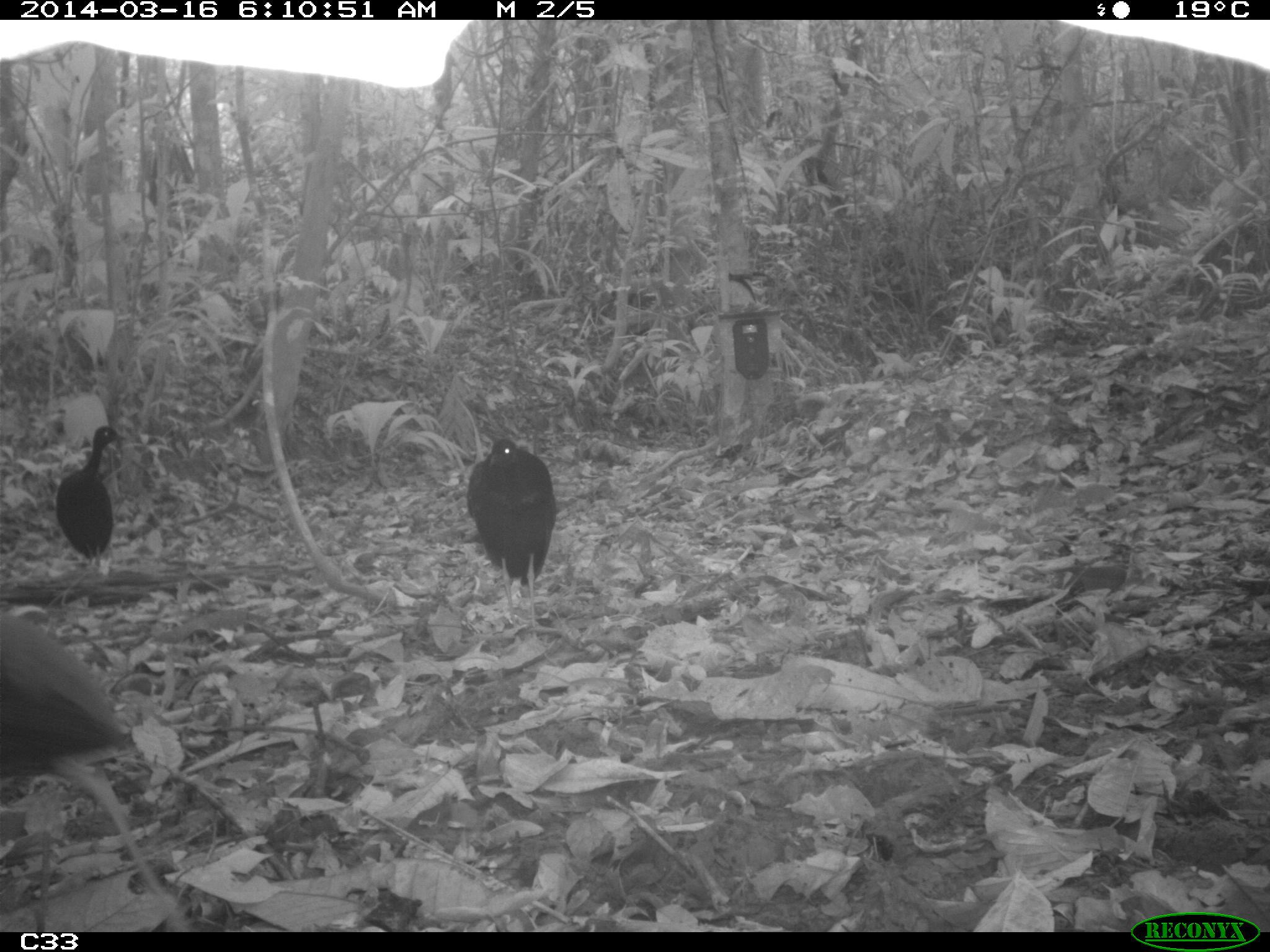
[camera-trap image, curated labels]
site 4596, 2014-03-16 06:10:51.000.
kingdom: Animalia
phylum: Chordata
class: Aves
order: Gruiformes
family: Psophiidae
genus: Psophia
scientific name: Psophia crepitans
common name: gray-winged trumpeter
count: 3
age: adult